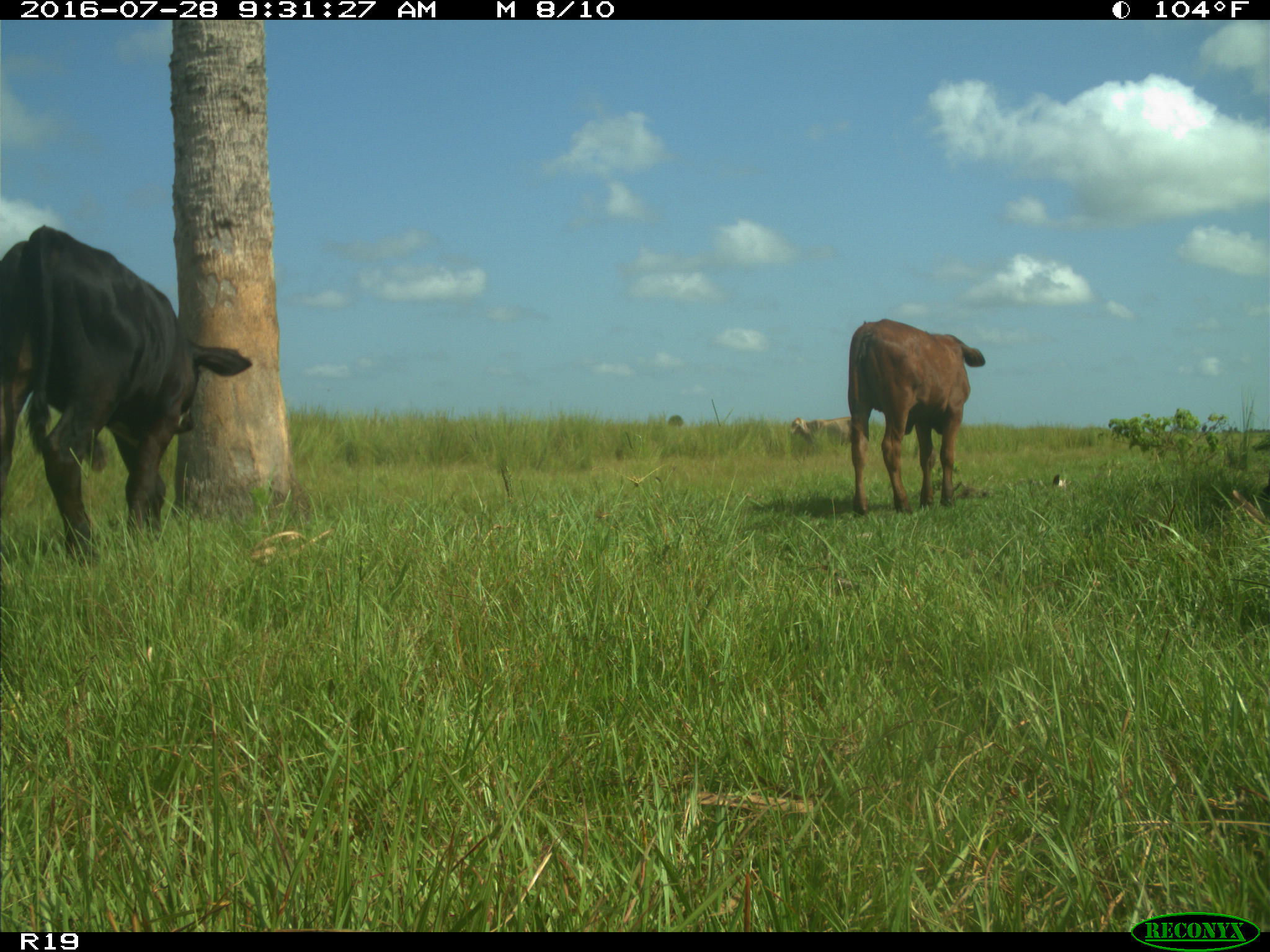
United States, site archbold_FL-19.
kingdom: Animalia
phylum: Chordata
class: Mammalia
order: Artiodactyla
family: Bovidae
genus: Bos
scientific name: Bos taurus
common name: domestic cow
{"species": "Bos taurus (domestic cow)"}